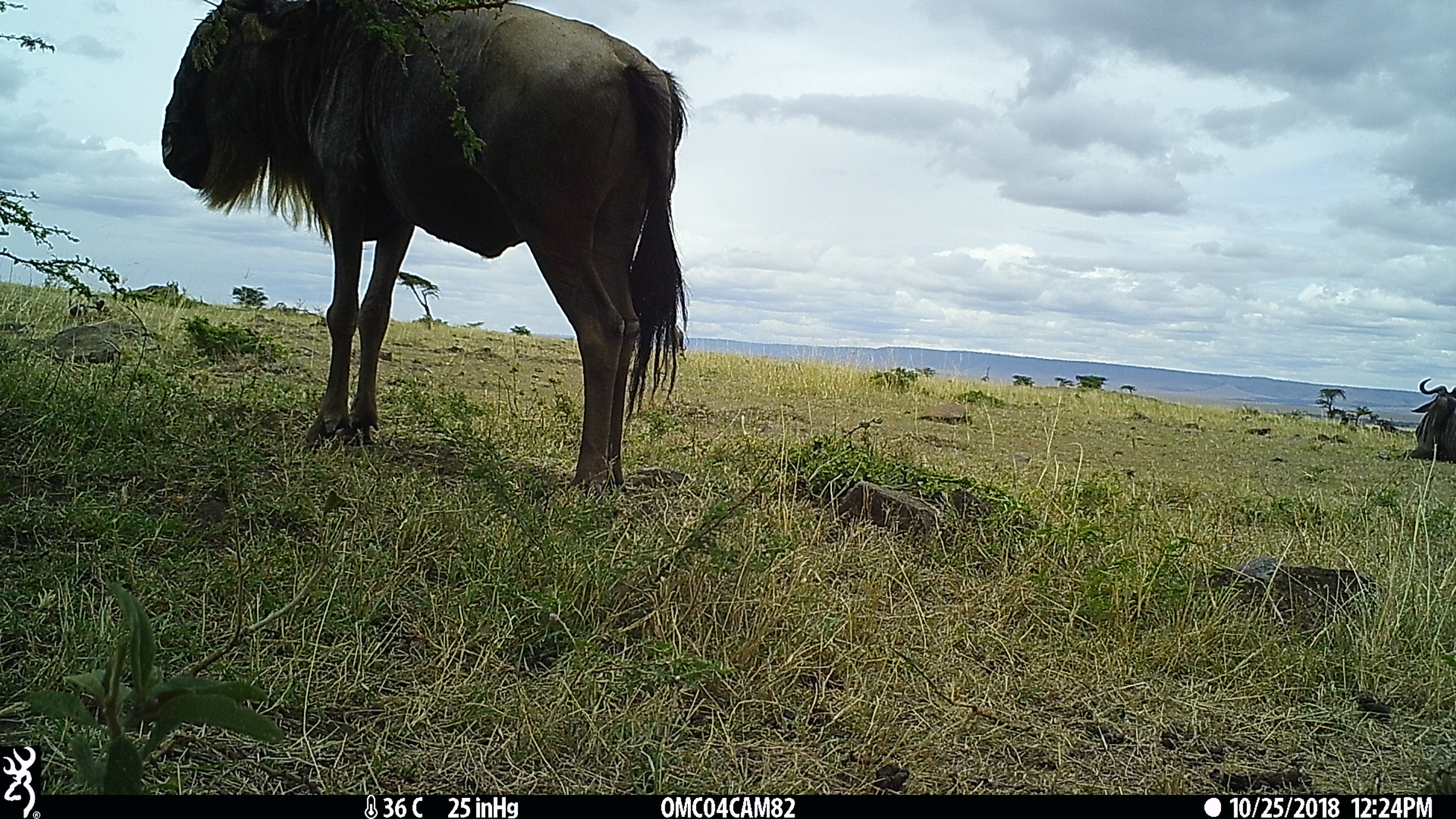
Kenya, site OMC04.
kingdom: Animalia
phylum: Chordata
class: Mammalia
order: Artiodactyla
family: Bovidae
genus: Connochaetes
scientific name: Connochaetes taurinus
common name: blue wildebeest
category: wildebeest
Wildebeest (blue wildebeest) (Connochaetes taurinus).